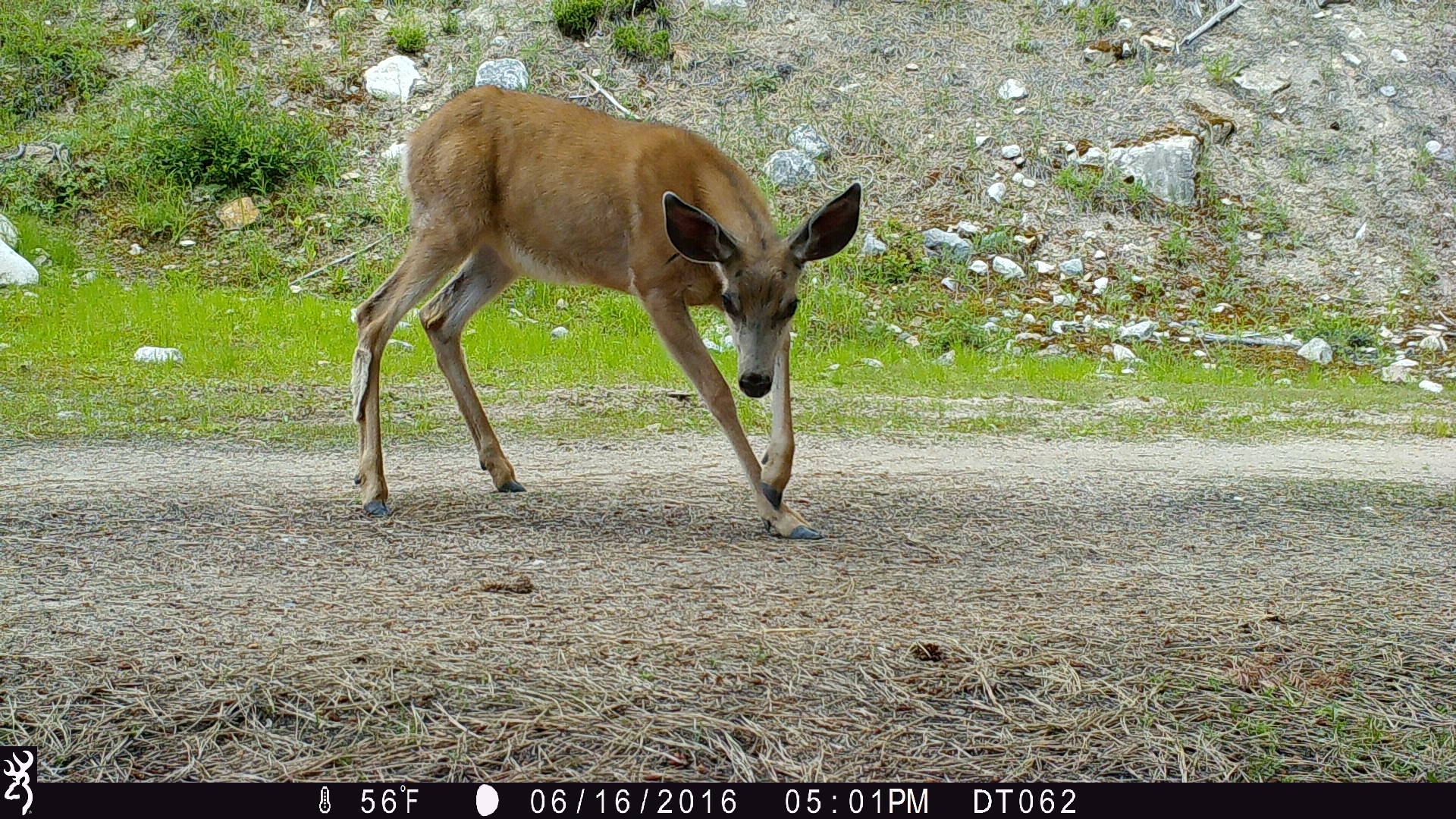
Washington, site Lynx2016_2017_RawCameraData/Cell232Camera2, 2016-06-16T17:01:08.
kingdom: Animalia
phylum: Chordata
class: Mammalia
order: Artiodactyla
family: Cervidae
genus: Odocoileus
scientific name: Odocoileus hemionus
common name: mule deer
Odocoileus hemionus (mule deer). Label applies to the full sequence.